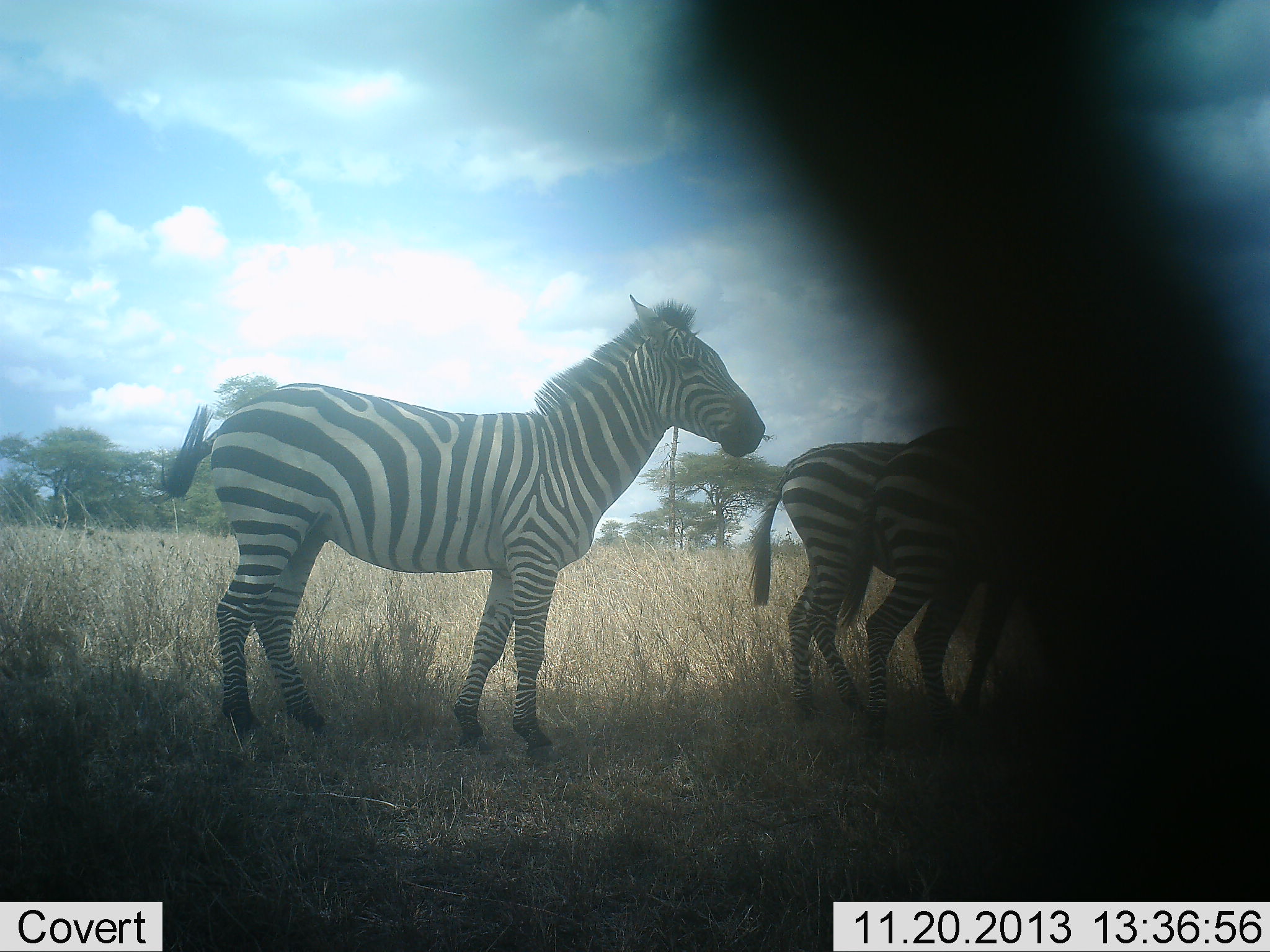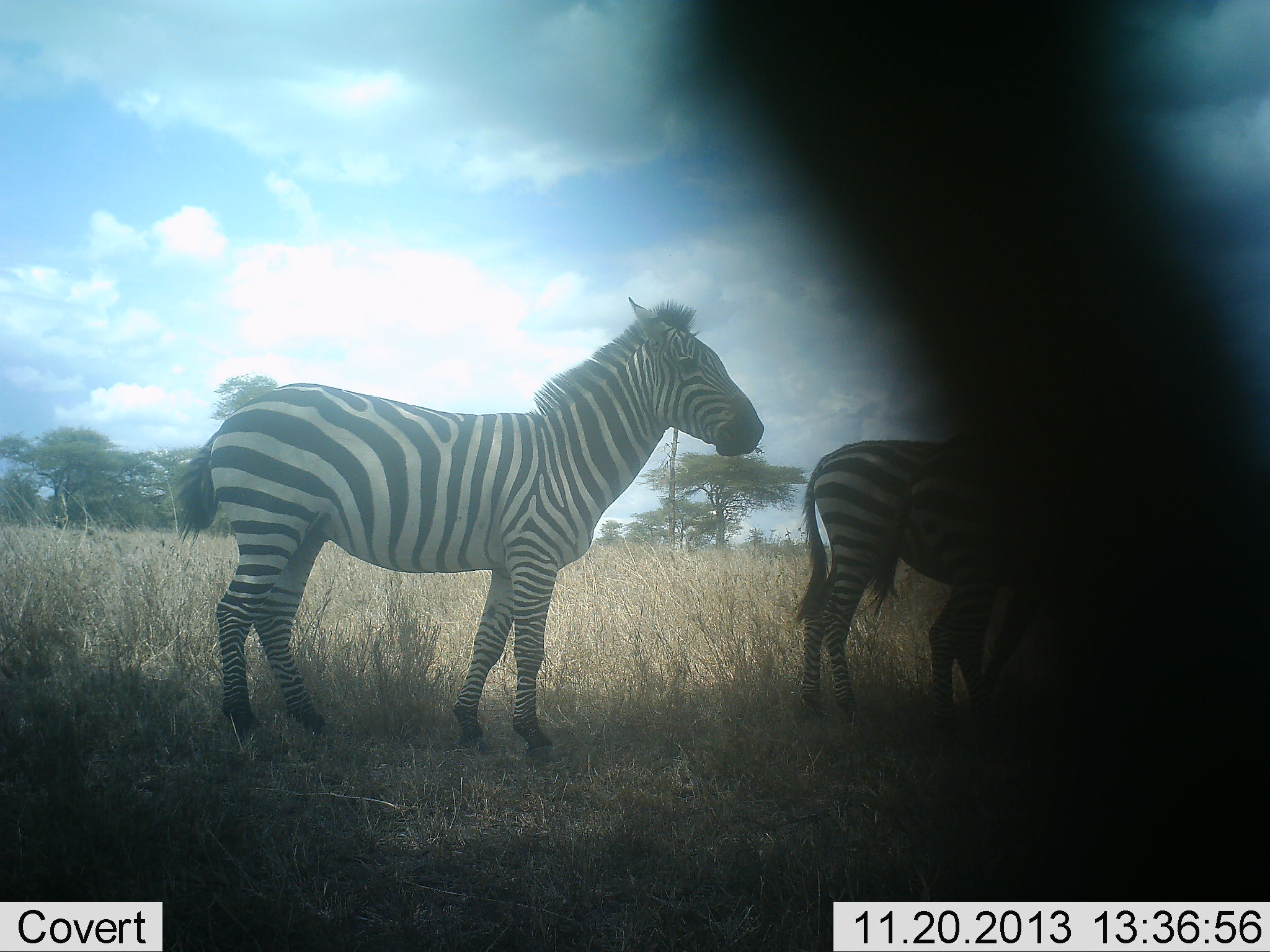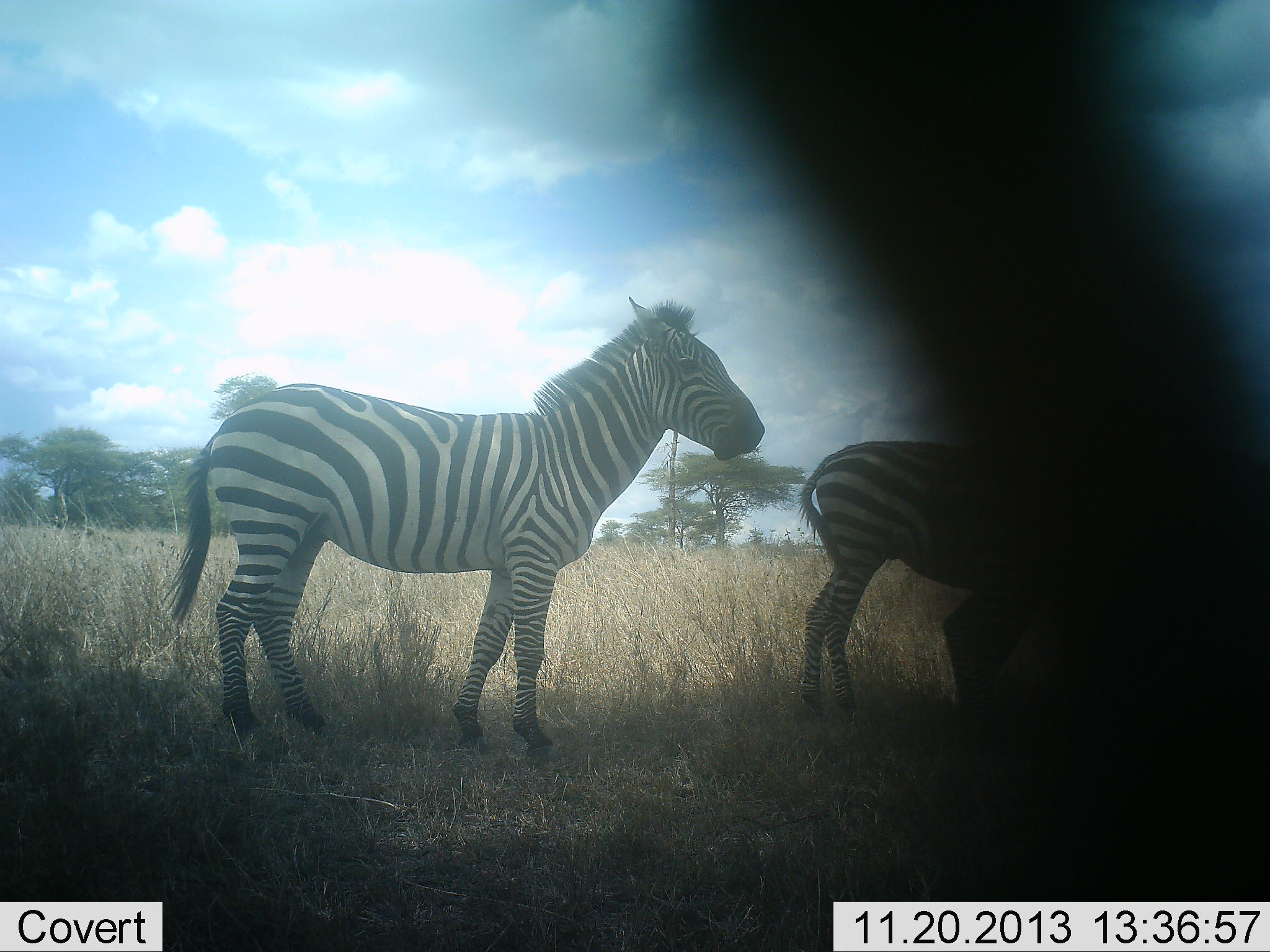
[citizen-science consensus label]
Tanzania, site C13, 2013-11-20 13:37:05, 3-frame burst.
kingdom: Animalia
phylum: Chordata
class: Mammalia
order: Perissodactyla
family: Equidae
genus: Equus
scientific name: Equus quagga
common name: plains zebra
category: zebra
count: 3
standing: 80%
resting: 0%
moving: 20%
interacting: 0%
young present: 20%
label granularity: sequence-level